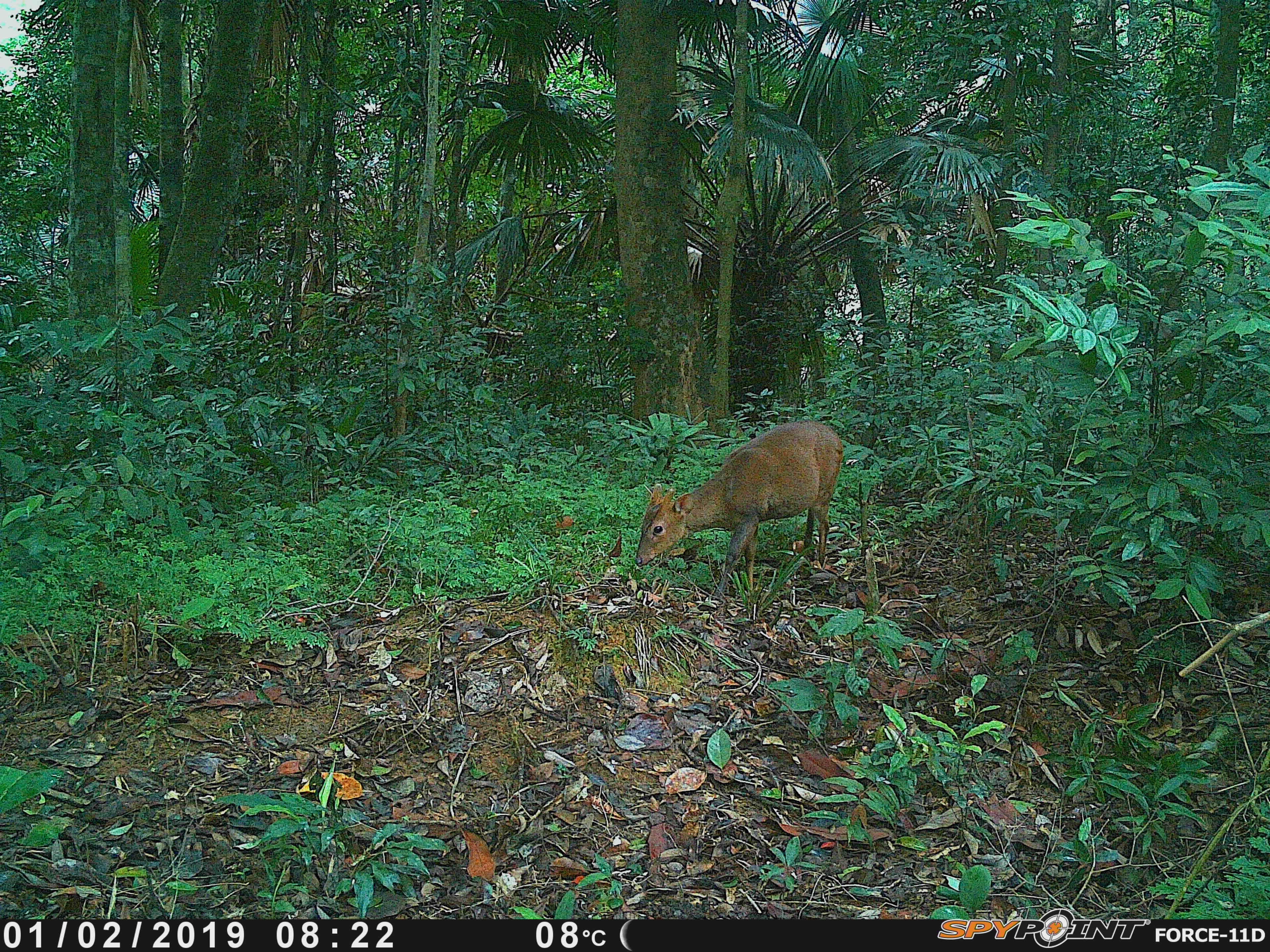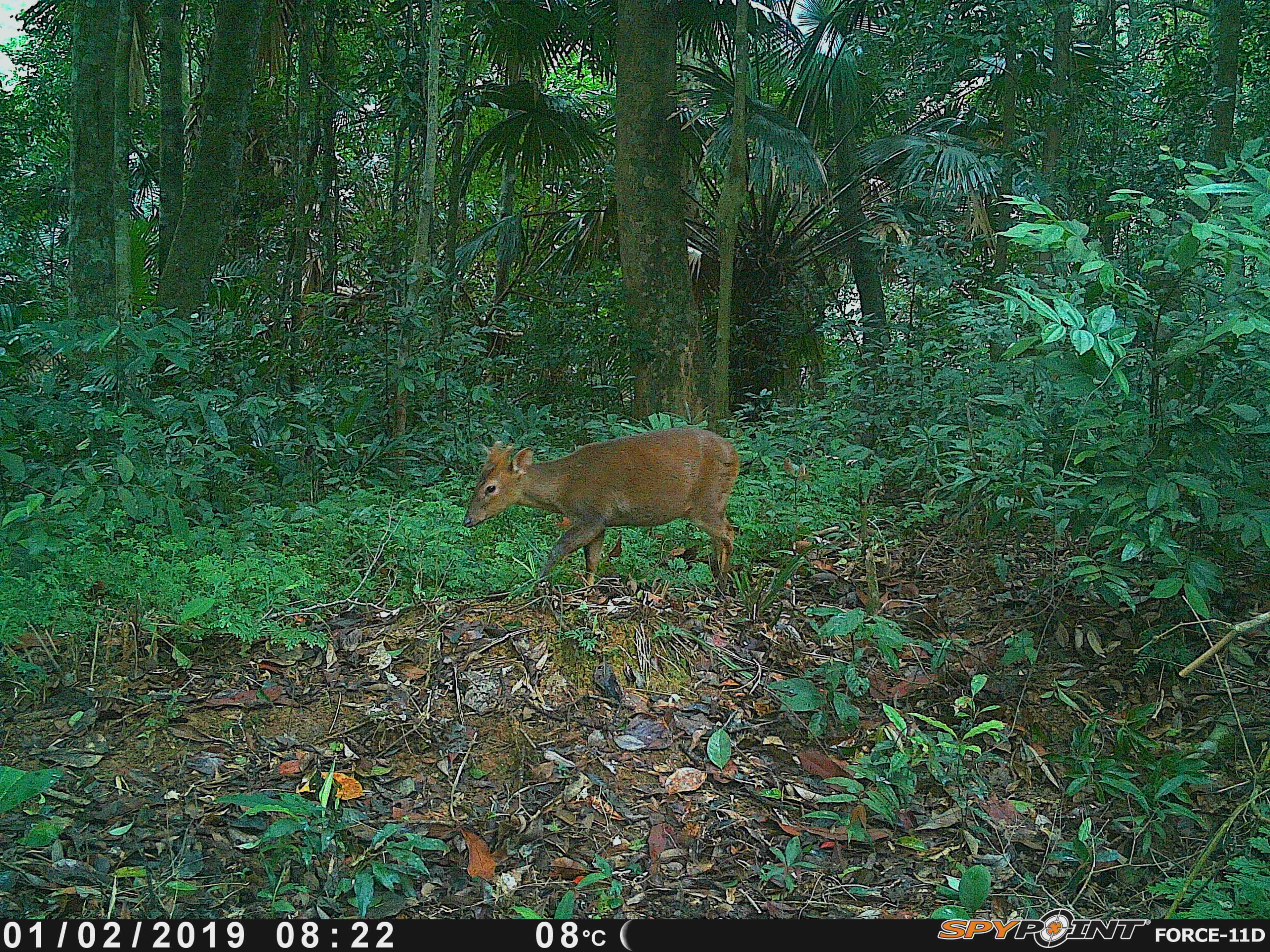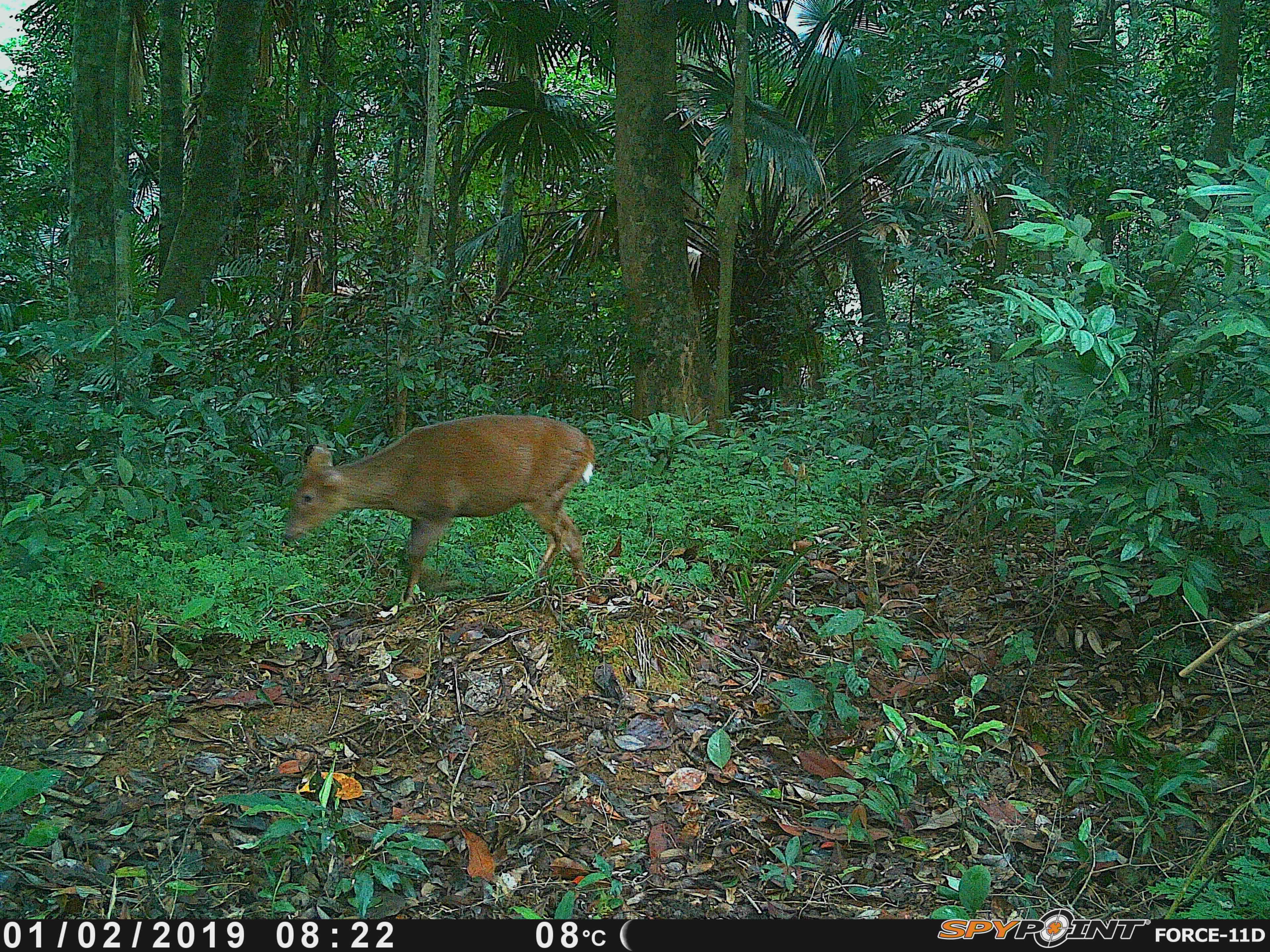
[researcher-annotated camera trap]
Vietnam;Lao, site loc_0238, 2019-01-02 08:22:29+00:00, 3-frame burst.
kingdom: Animalia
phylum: Chordata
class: Mammalia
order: Artiodactyla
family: Cervidae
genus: Muntiacus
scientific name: Muntiacus vuquangensis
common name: large-antlered muntjac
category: large antlered muntjac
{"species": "large antlered muntjac (large-antlered muntjac) (Muntiacus vuquangensis)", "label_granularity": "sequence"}